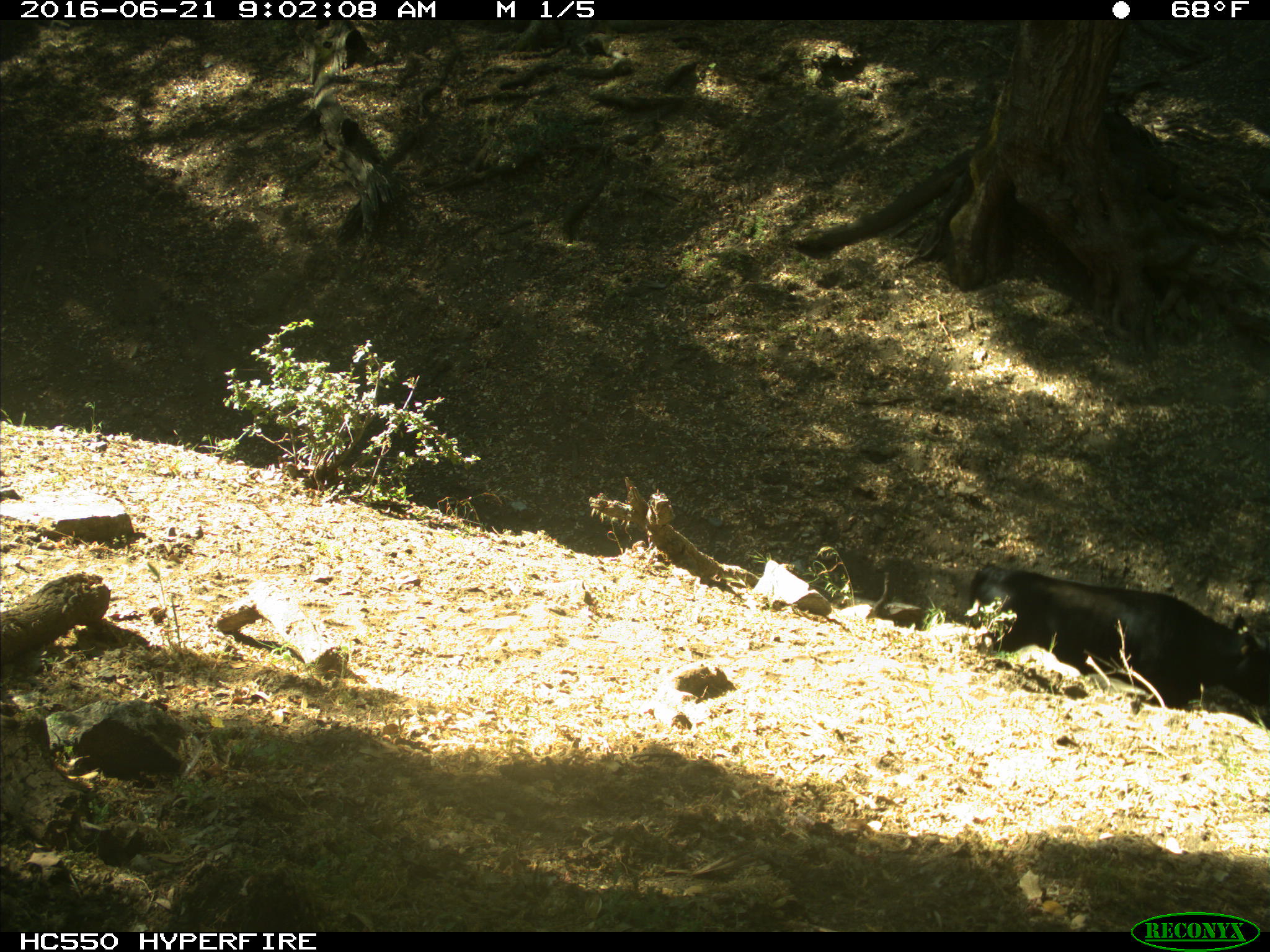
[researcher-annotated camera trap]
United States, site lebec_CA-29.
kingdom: Animalia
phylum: Chordata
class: Mammalia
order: Artiodactyla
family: Bovidae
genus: Bos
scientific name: Bos taurus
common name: domestic cow